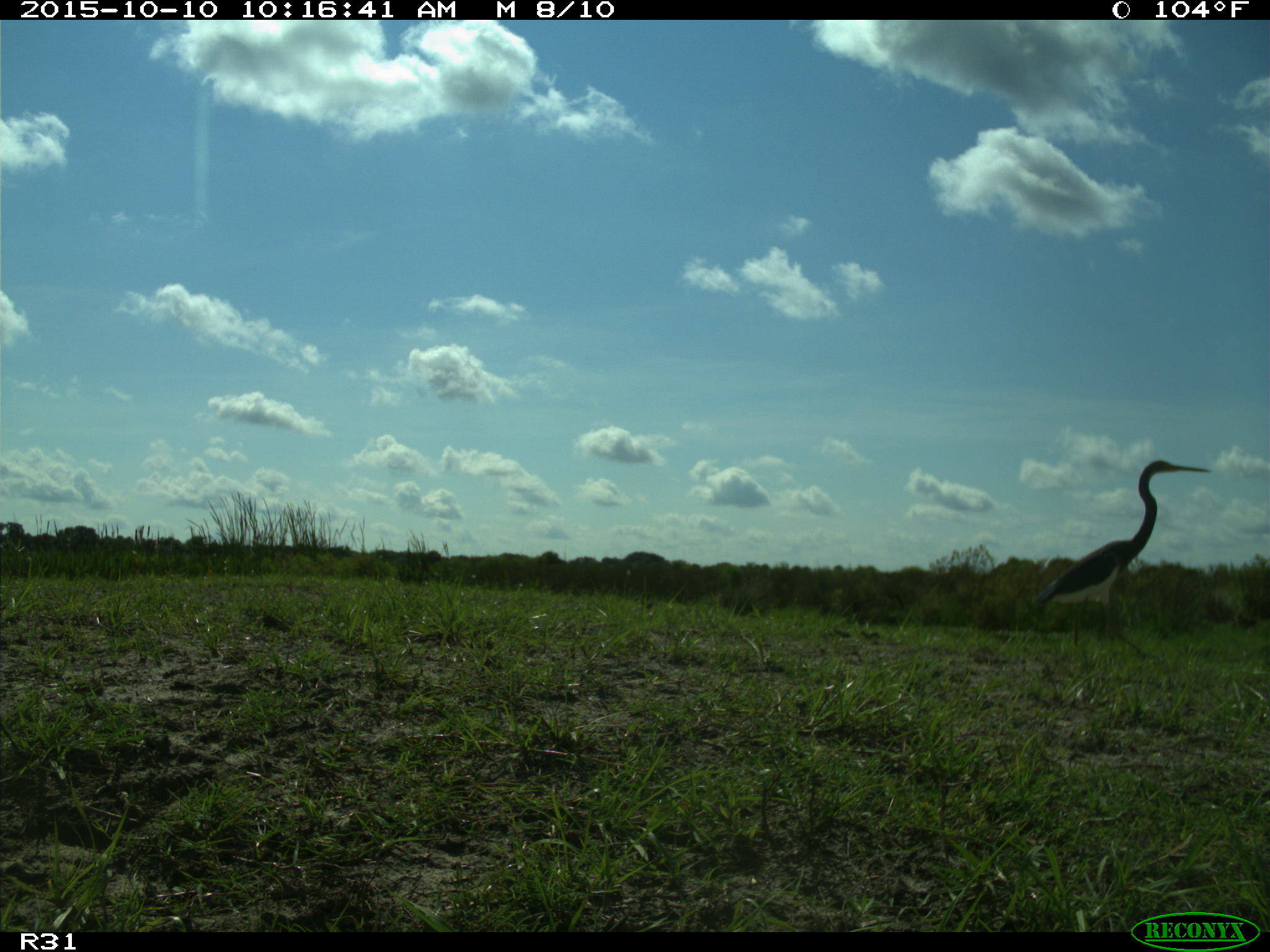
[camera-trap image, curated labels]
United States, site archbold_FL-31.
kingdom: Animalia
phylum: Chordata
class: Aves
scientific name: Aves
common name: birds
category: unidentified bird